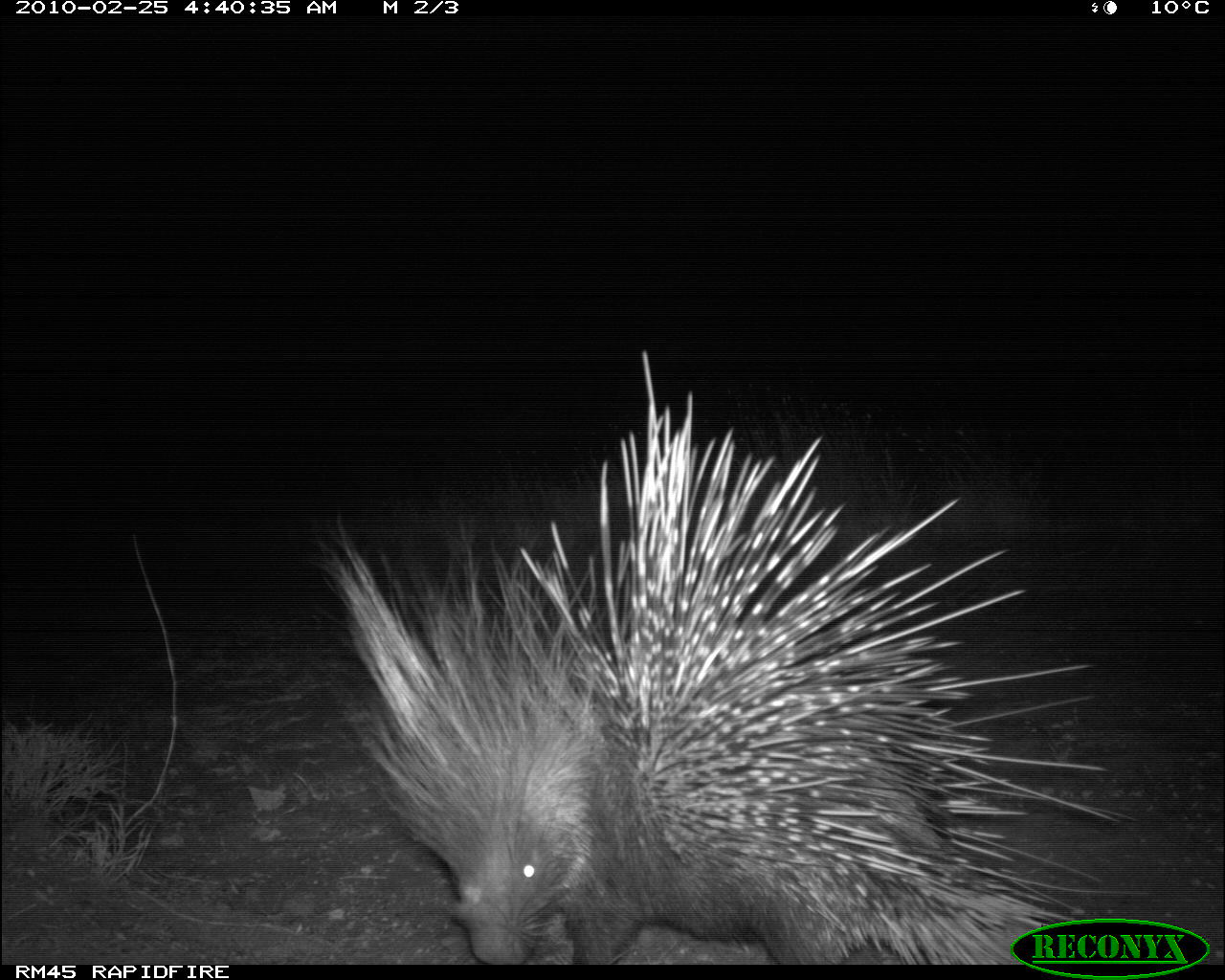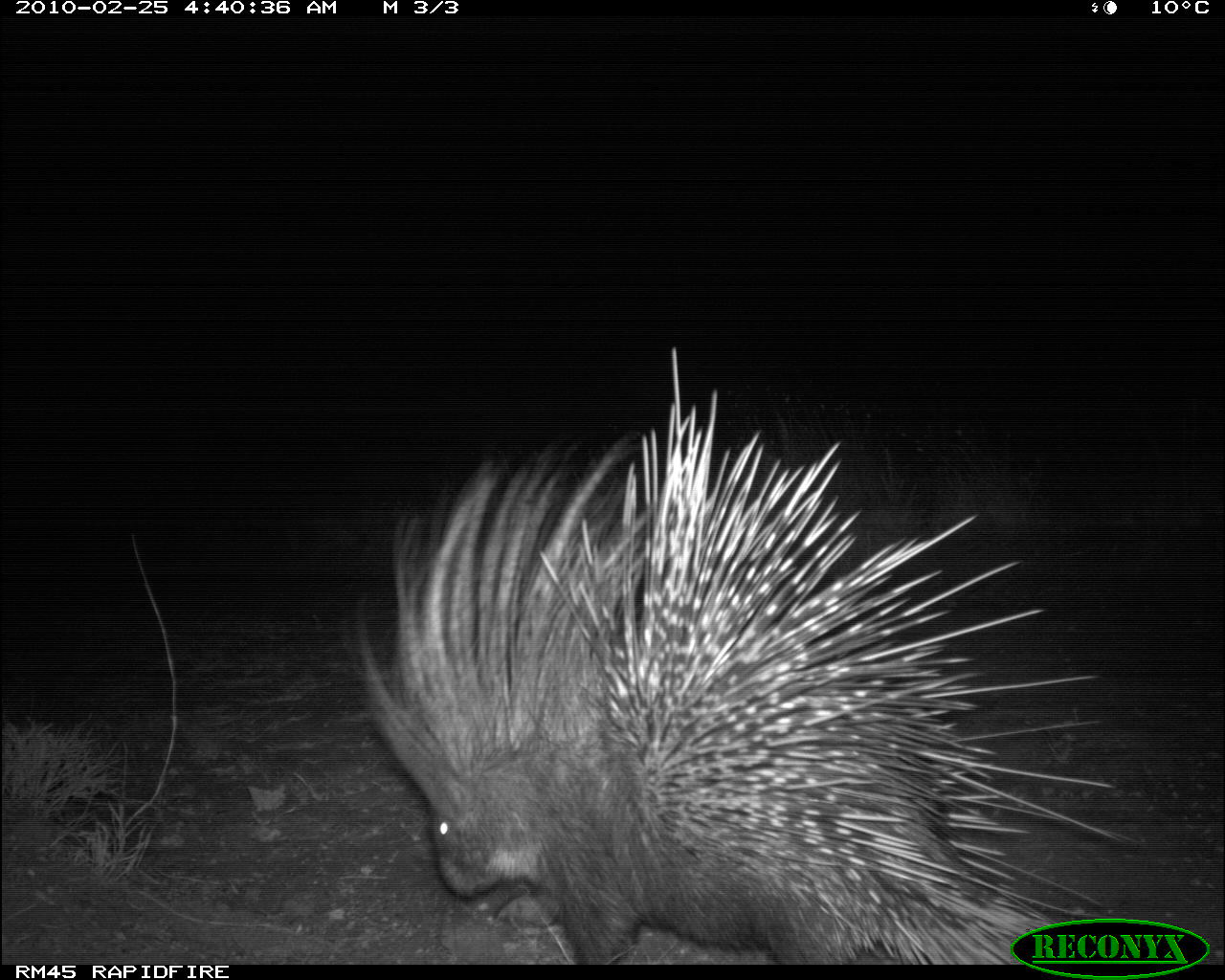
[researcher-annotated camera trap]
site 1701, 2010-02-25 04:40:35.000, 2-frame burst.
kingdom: Animalia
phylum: Chordata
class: Mammalia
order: Rodentia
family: Hystricidae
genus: Hystrix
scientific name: Hystrix cristata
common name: crested porcupine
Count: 1.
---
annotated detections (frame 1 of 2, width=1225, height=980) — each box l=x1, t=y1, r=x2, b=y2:
hystrix cristata: l=316, t=351, r=1205, b=964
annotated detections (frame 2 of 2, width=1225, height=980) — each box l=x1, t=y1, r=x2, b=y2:
hystrix cristata: l=342, t=340, r=1180, b=963